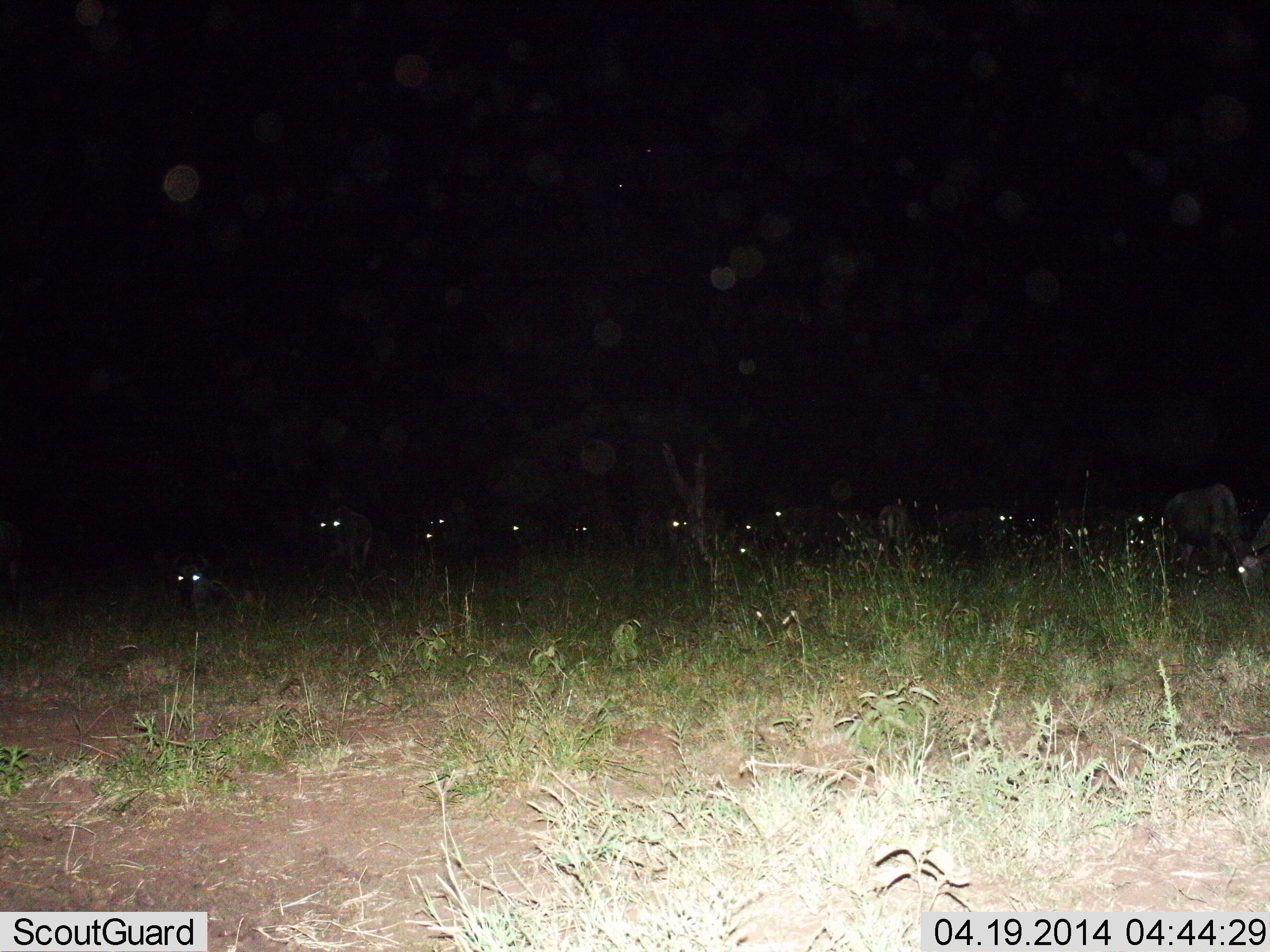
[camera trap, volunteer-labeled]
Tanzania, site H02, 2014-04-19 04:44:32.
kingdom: Animalia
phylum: Chordata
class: Mammalia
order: Artiodactyla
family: Bovidae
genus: Connochaetes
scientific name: Connochaetes taurinus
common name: blue wildebeest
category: wildebeest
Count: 11-50.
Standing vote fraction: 60%.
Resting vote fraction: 60%.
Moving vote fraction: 0%.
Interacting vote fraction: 0%.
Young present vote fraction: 0%.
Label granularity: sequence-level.